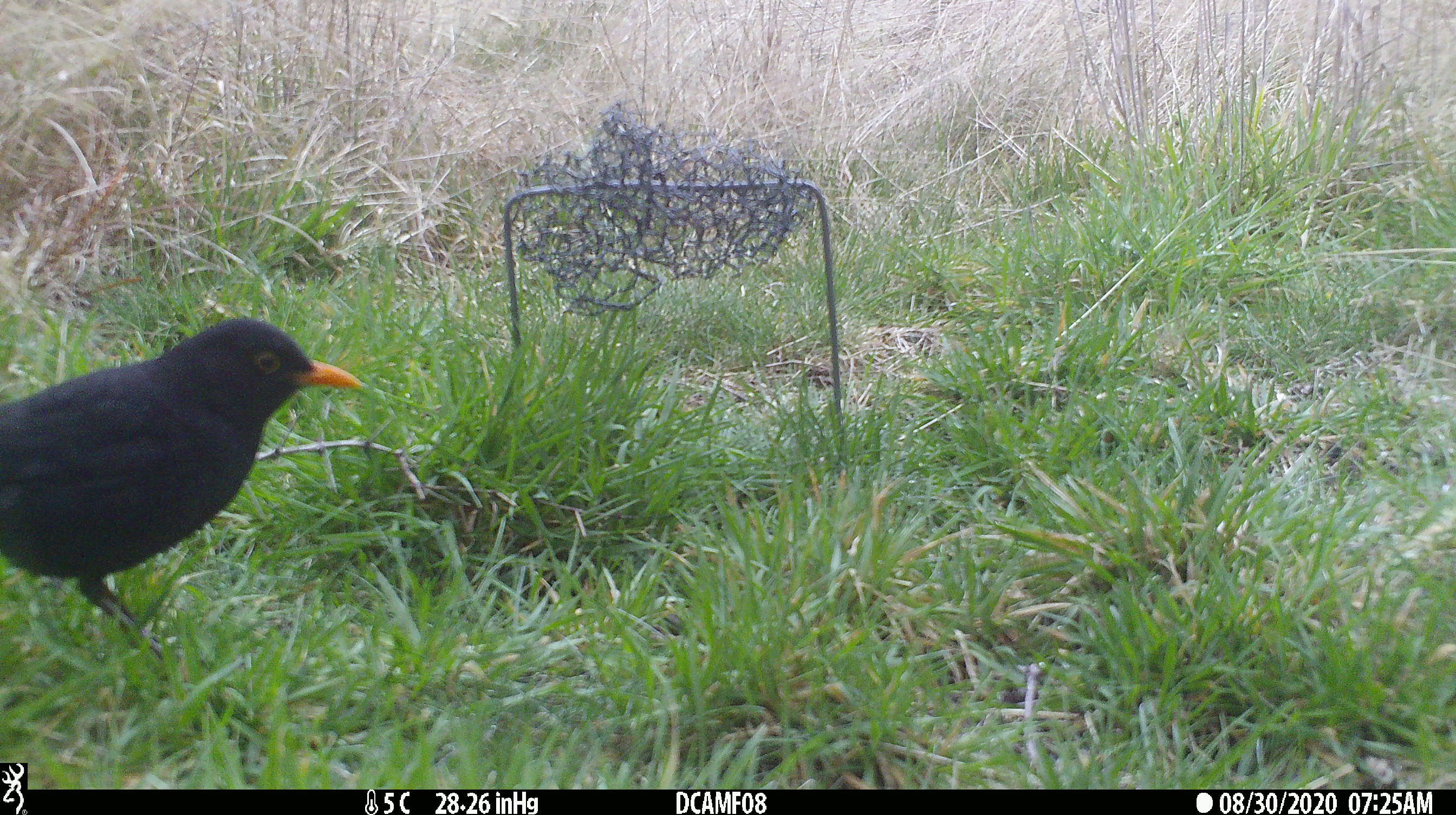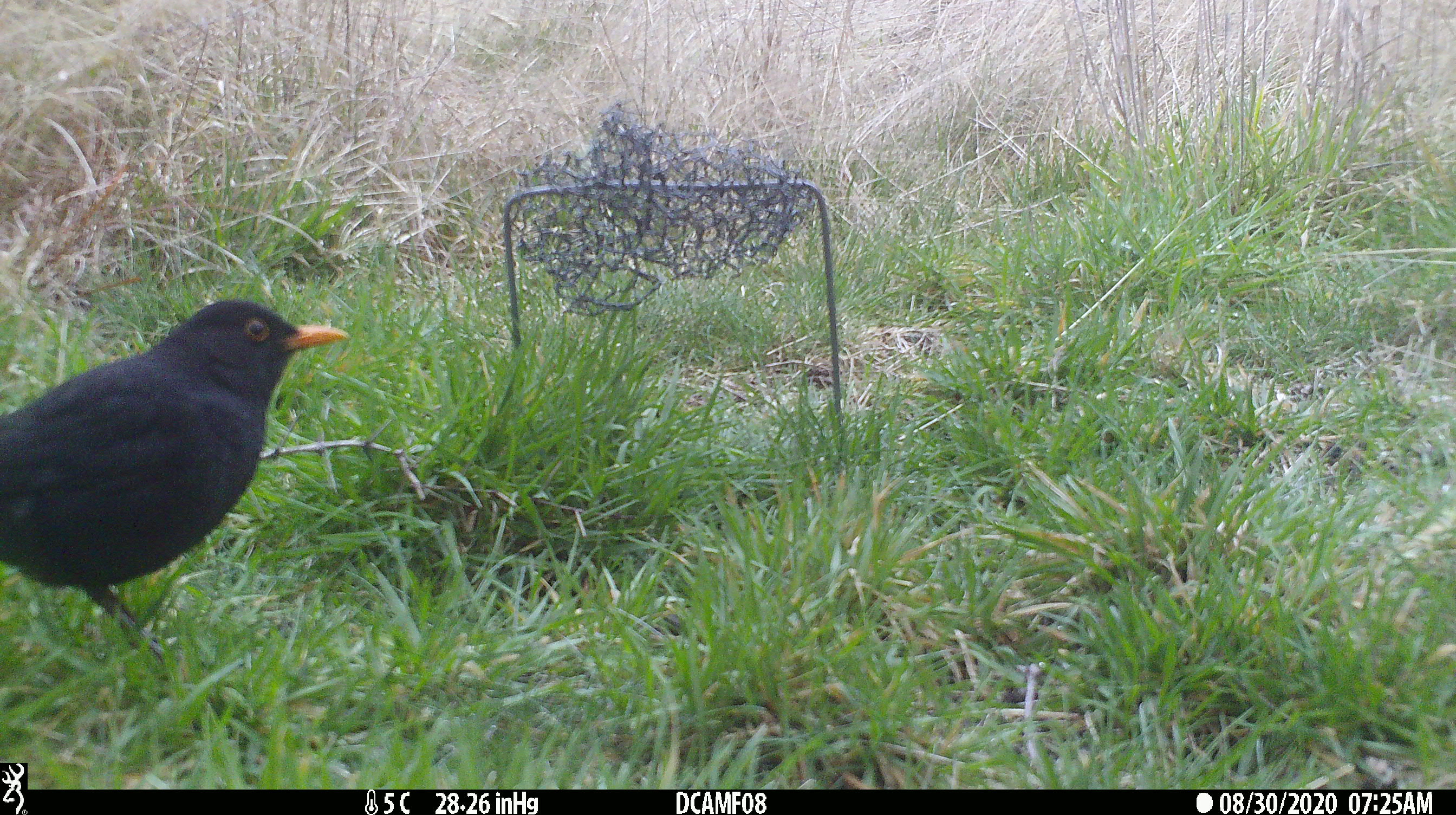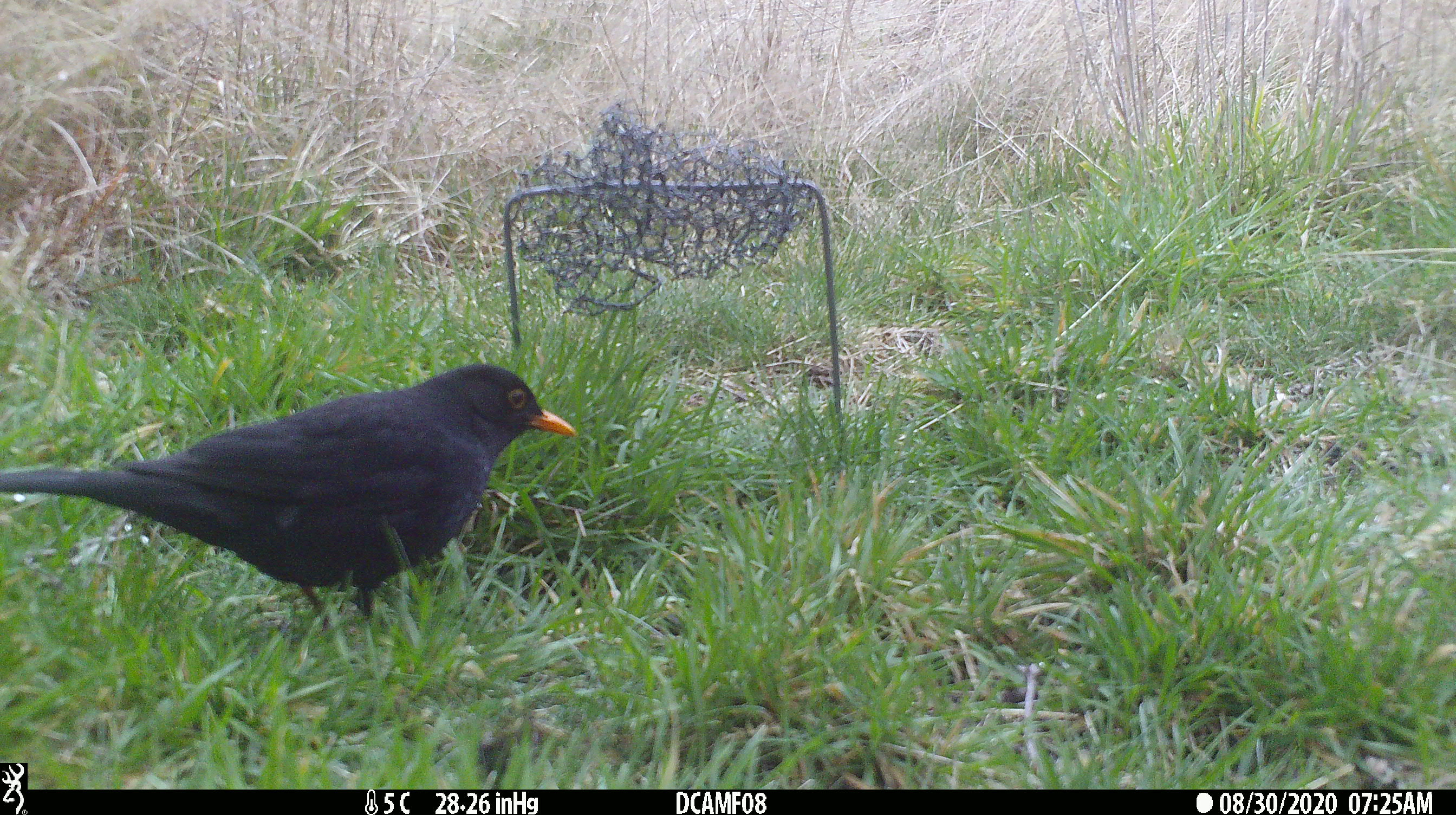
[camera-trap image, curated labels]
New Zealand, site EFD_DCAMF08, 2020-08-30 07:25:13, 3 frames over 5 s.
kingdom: Animalia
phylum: Chordata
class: Aves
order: Passeriformes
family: Turdidae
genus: Turdus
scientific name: Turdus merula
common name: eurasian blackbird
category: blackbird